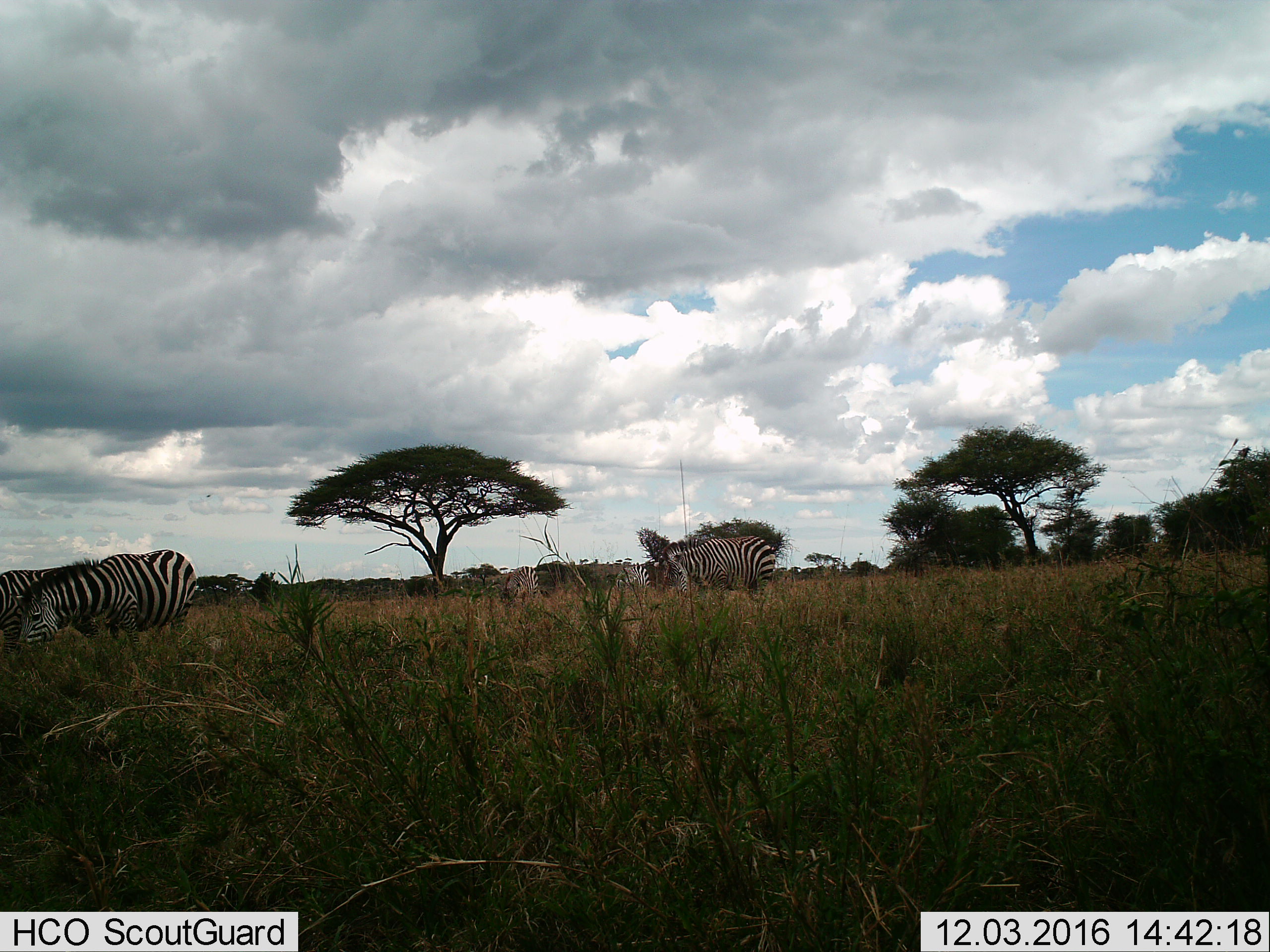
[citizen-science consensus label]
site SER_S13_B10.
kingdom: Animalia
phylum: Chordata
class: Mammalia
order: Perissodactyla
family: Equidae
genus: Equus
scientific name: Equus quagga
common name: plains zebra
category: zebraplains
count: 5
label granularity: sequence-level